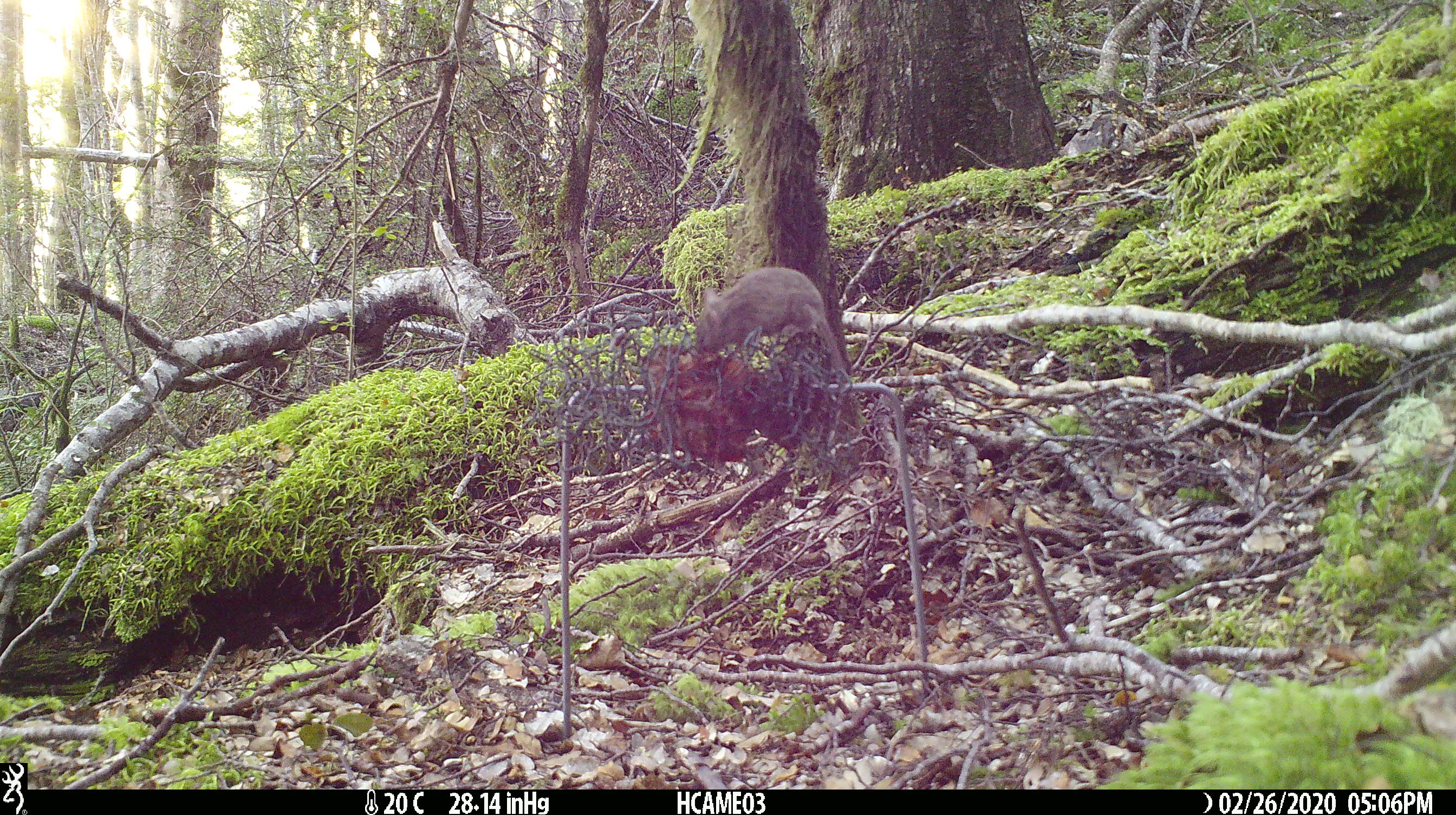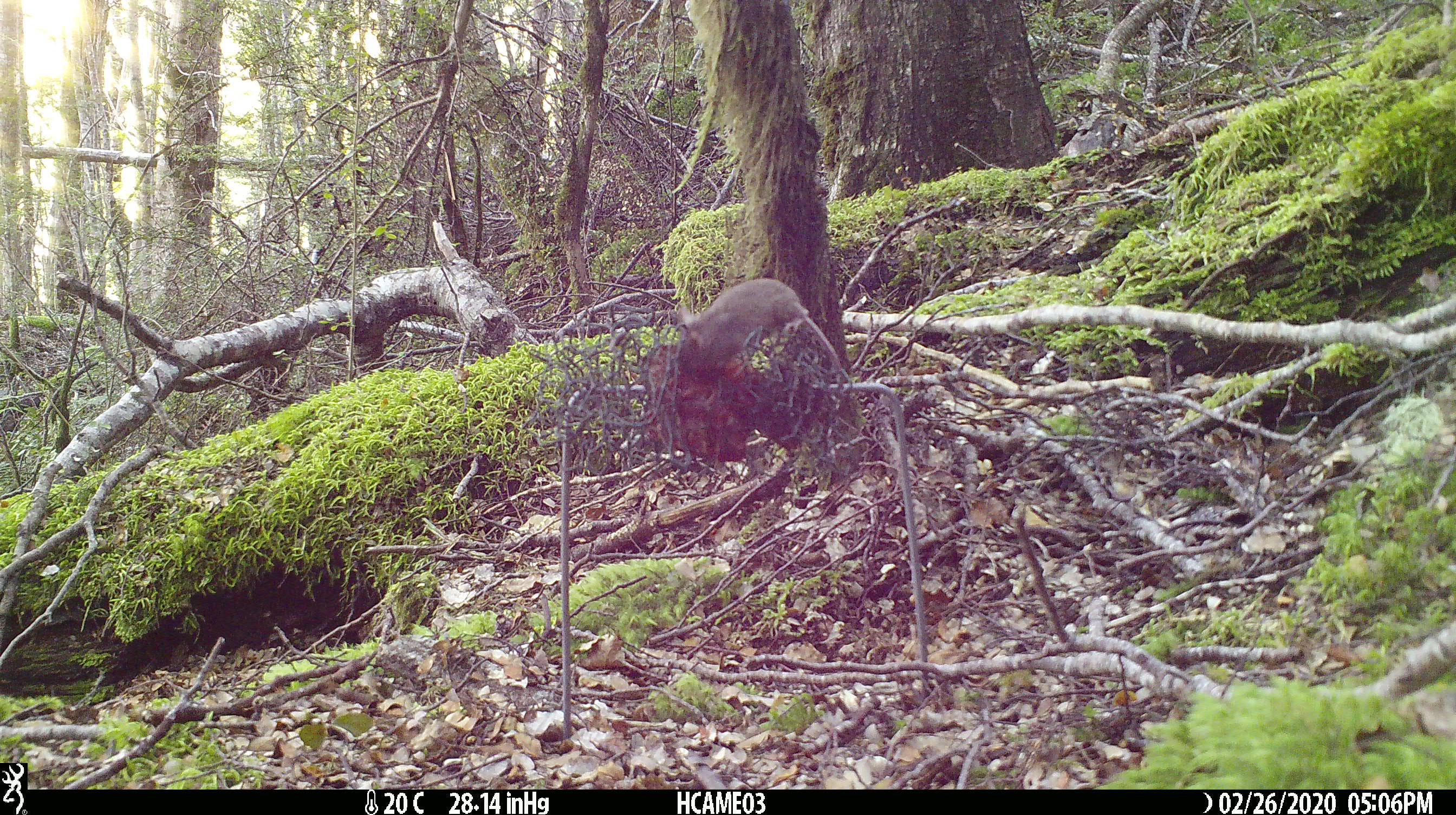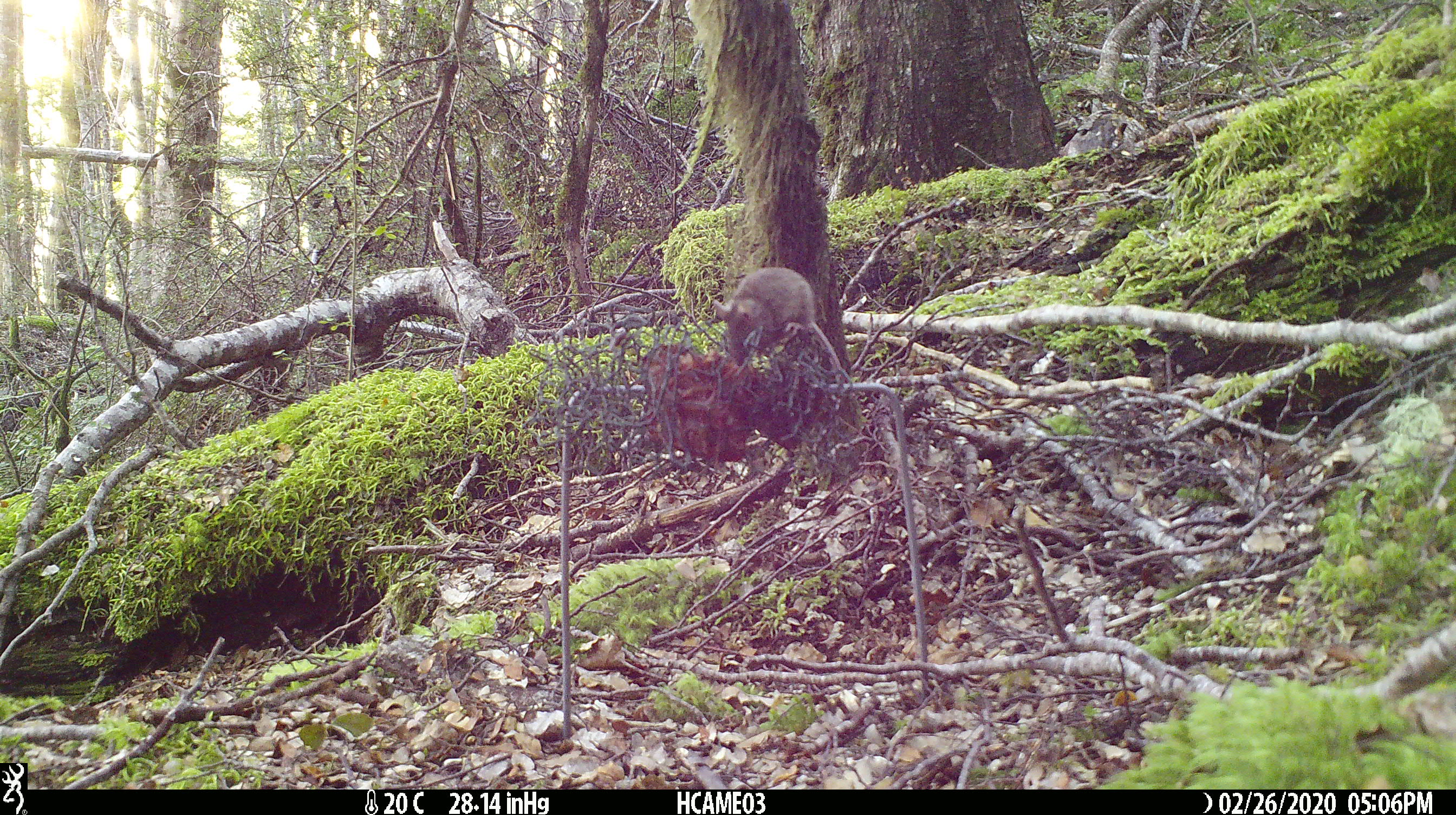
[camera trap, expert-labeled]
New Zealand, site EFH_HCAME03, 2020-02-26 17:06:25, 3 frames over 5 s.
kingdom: Animalia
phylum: Chordata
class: Mammalia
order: Rodentia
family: Muridae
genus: Mus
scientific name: Mus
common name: mouse